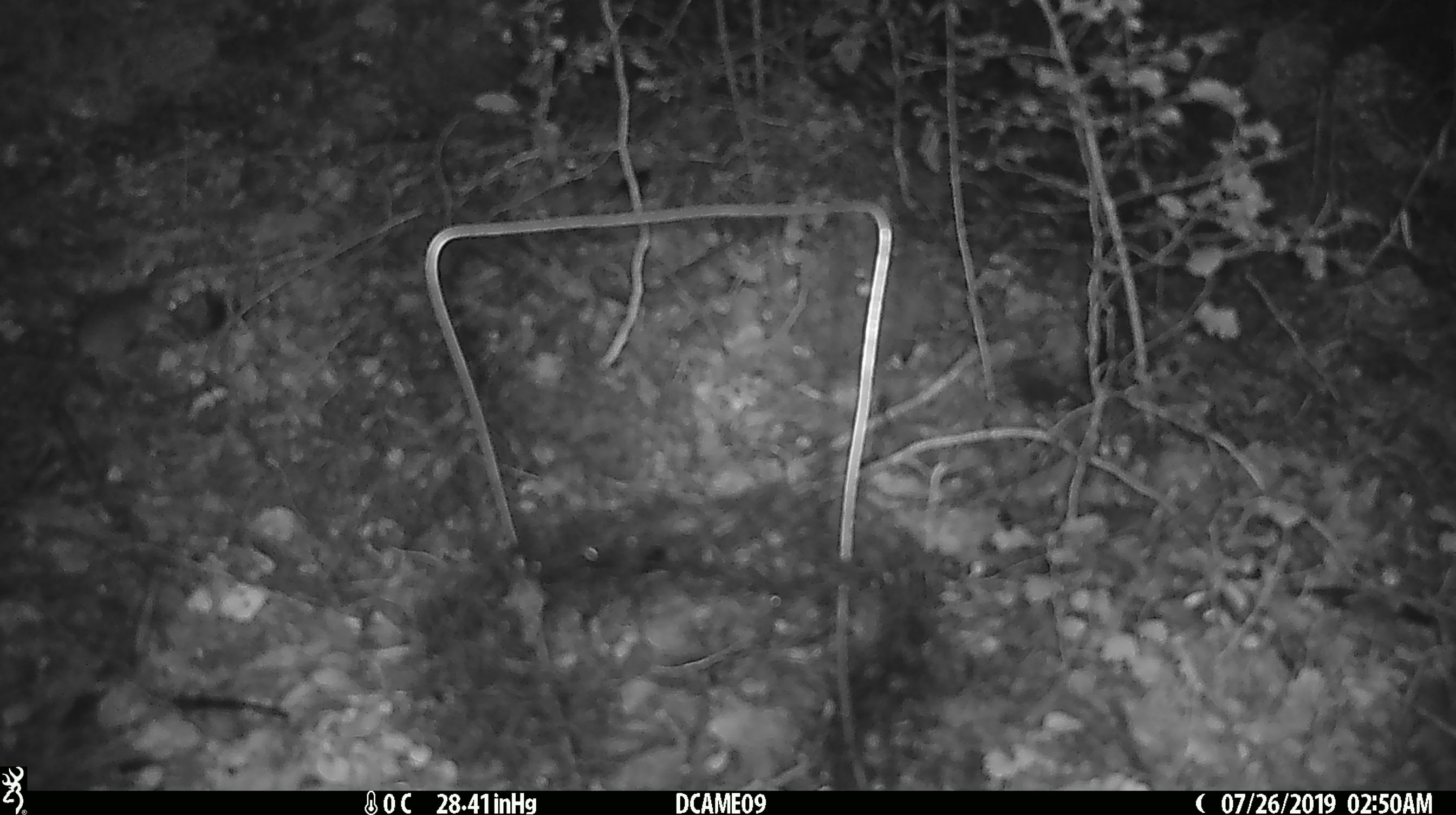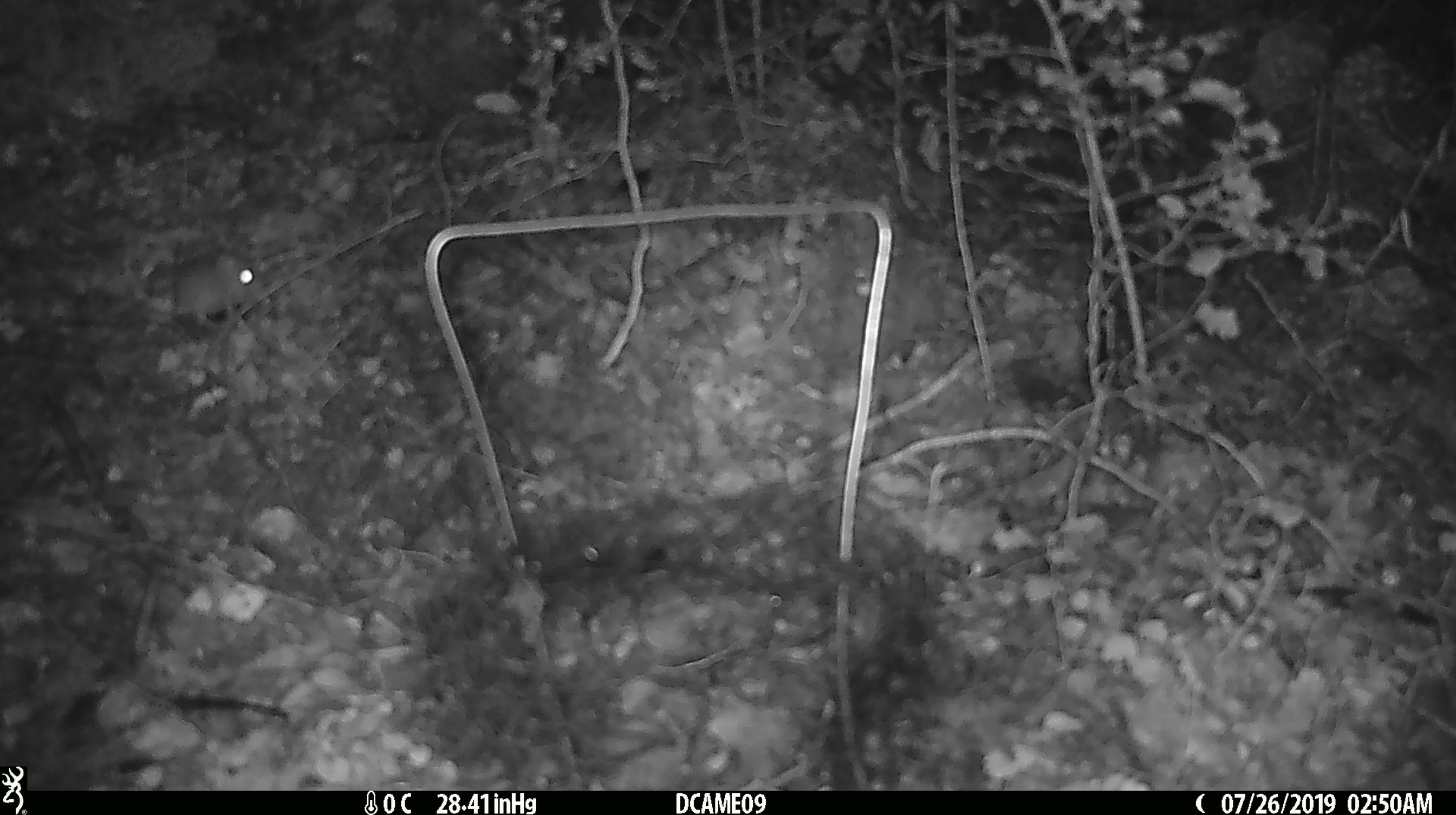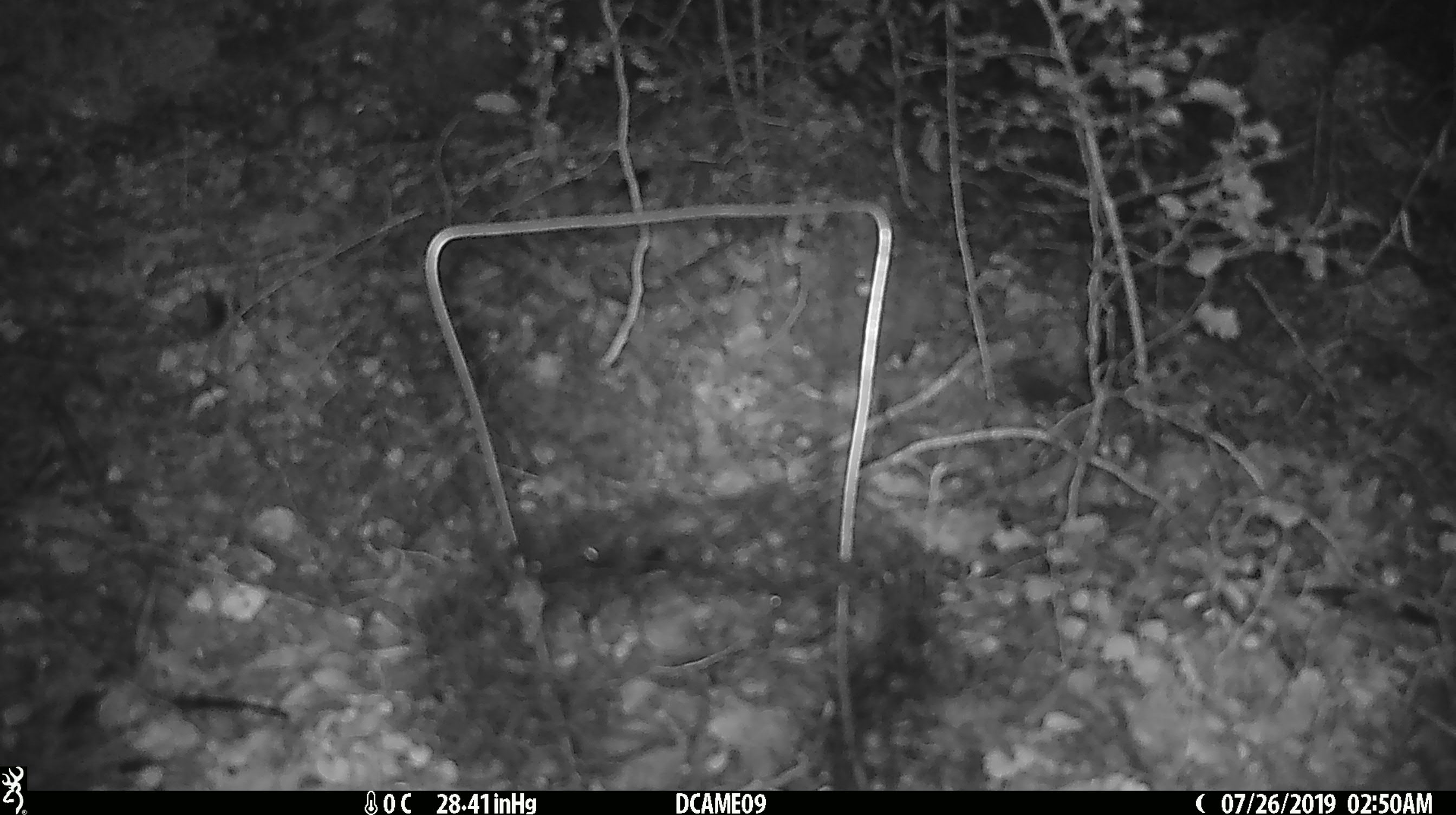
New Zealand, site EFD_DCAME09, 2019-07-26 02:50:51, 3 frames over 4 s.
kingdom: Animalia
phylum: Chordata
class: Mammalia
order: Rodentia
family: Muridae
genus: Mus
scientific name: Mus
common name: mouse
Mouse (Mus).